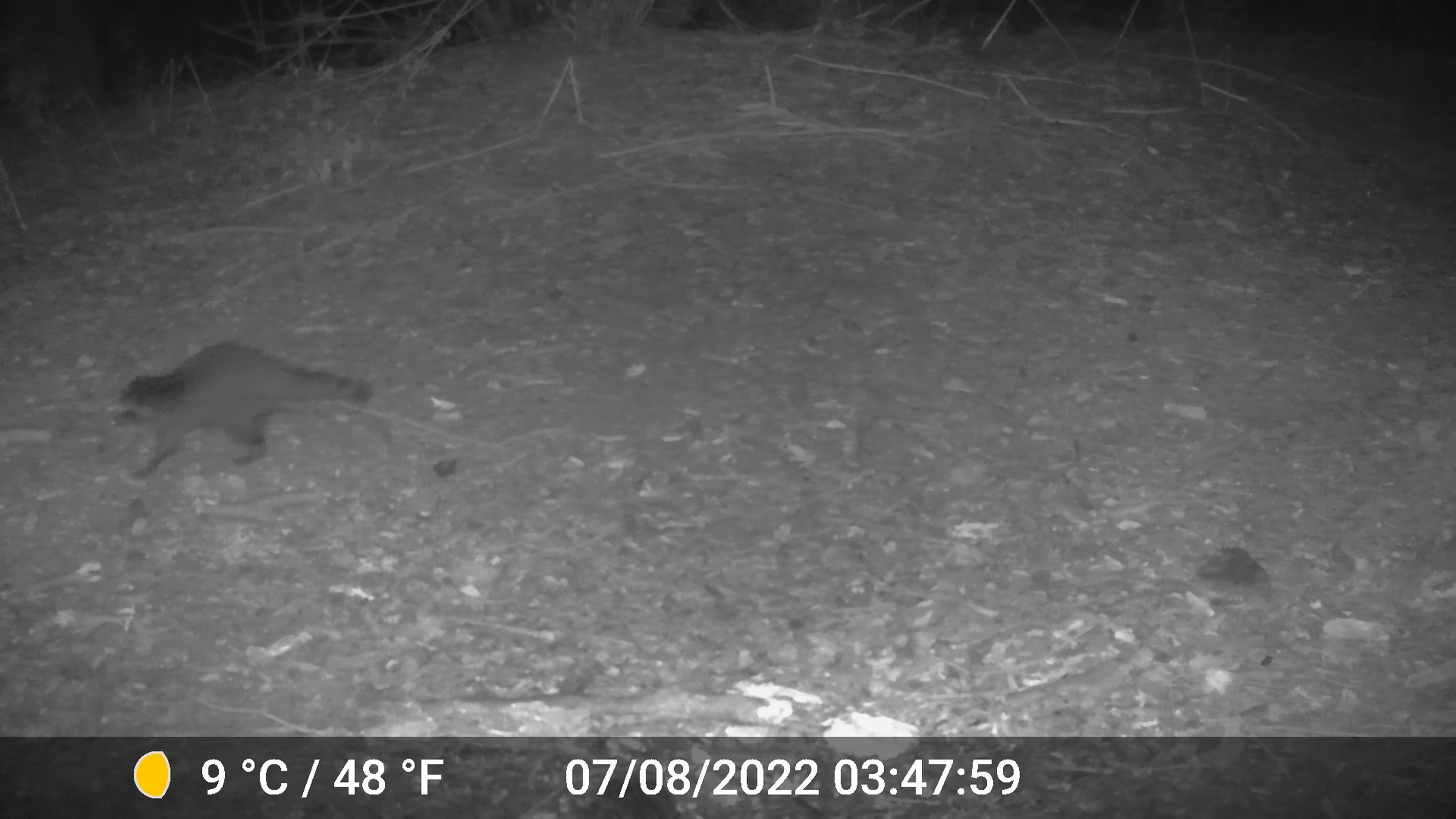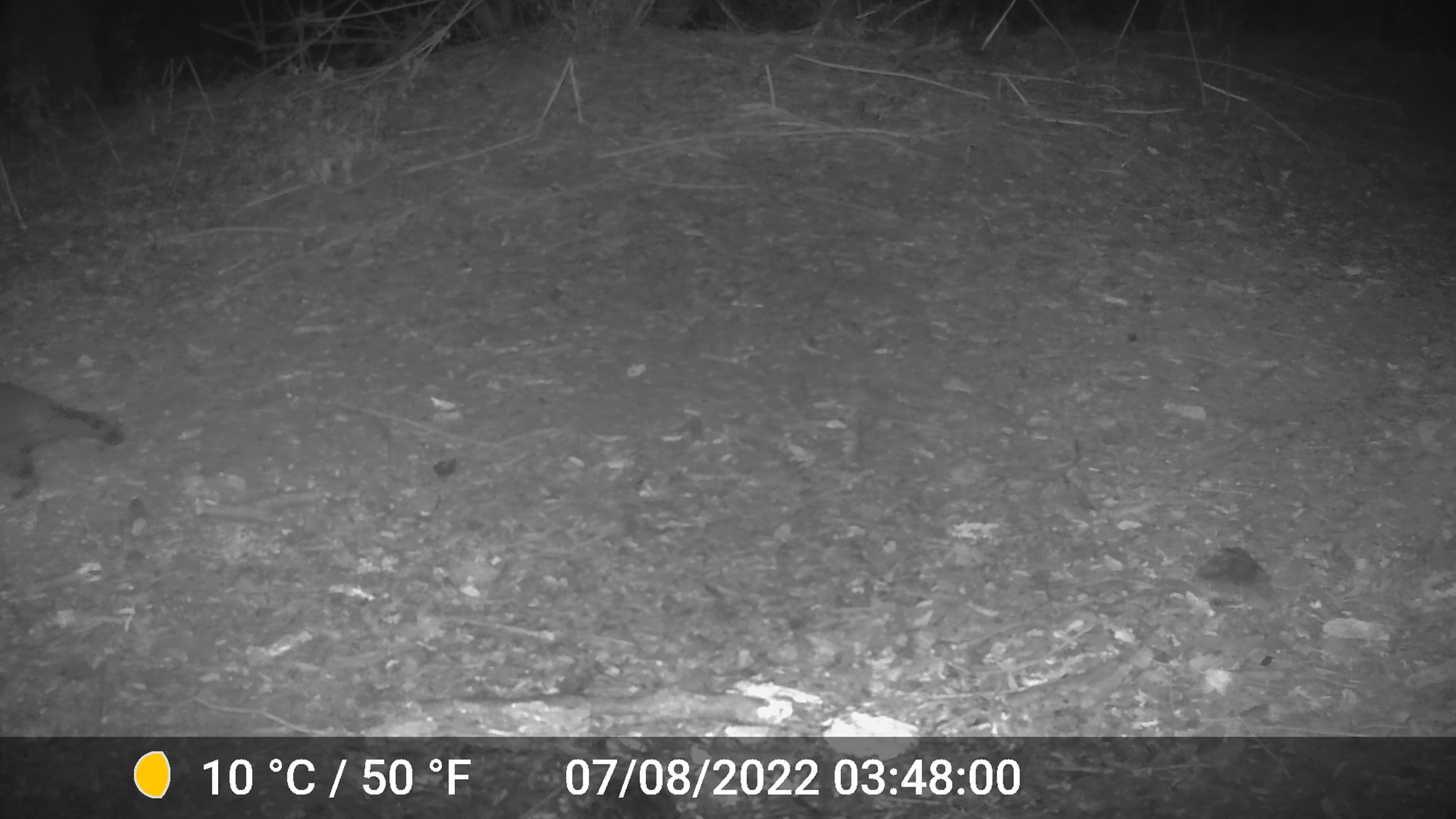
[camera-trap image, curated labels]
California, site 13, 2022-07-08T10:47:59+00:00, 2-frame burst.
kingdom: Animalia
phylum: Chordata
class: Mammalia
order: Carnivora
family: Procyonidae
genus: Procyon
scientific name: Procyon lotor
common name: raccoon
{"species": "raccoon (Procyon lotor)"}